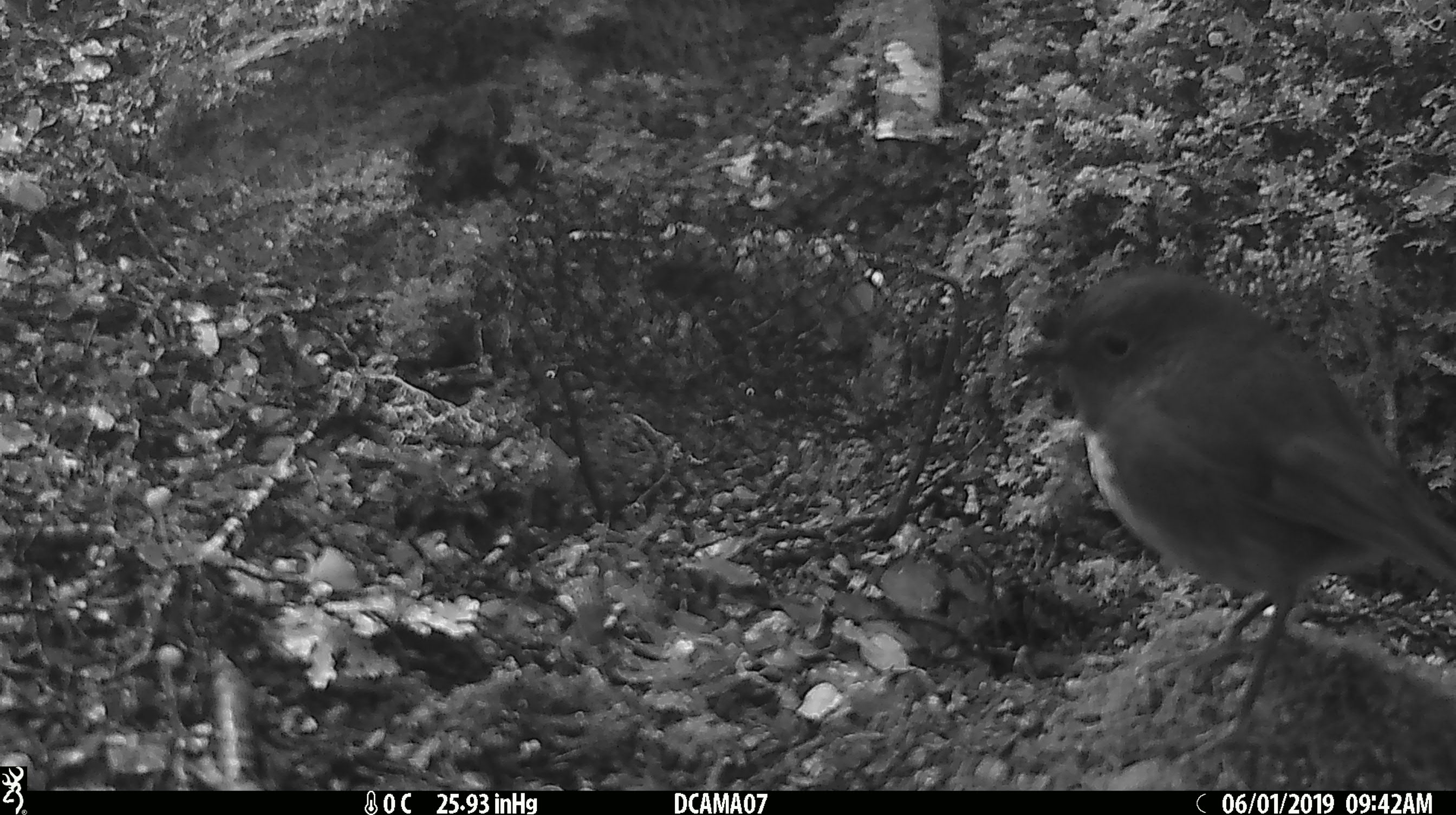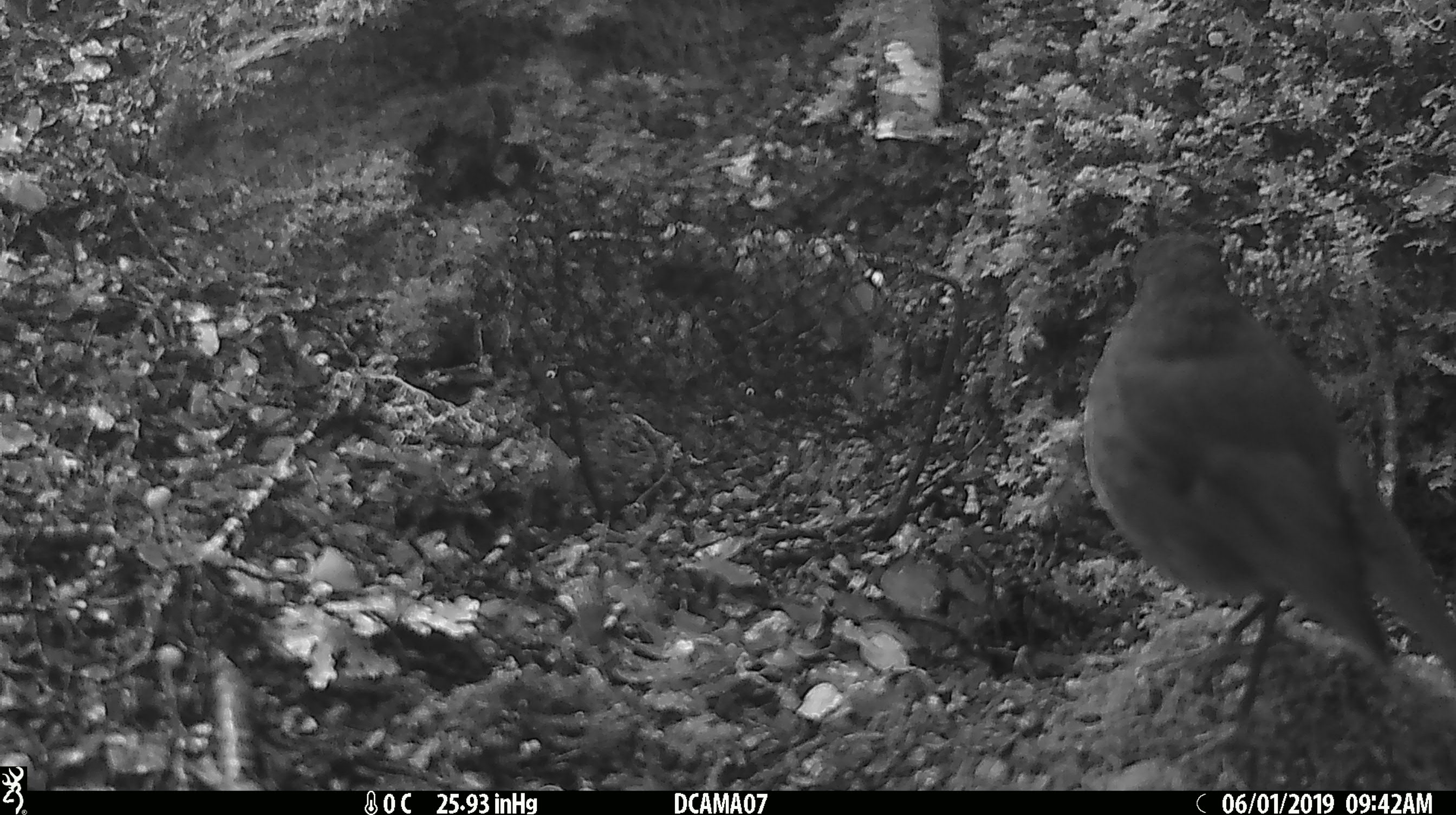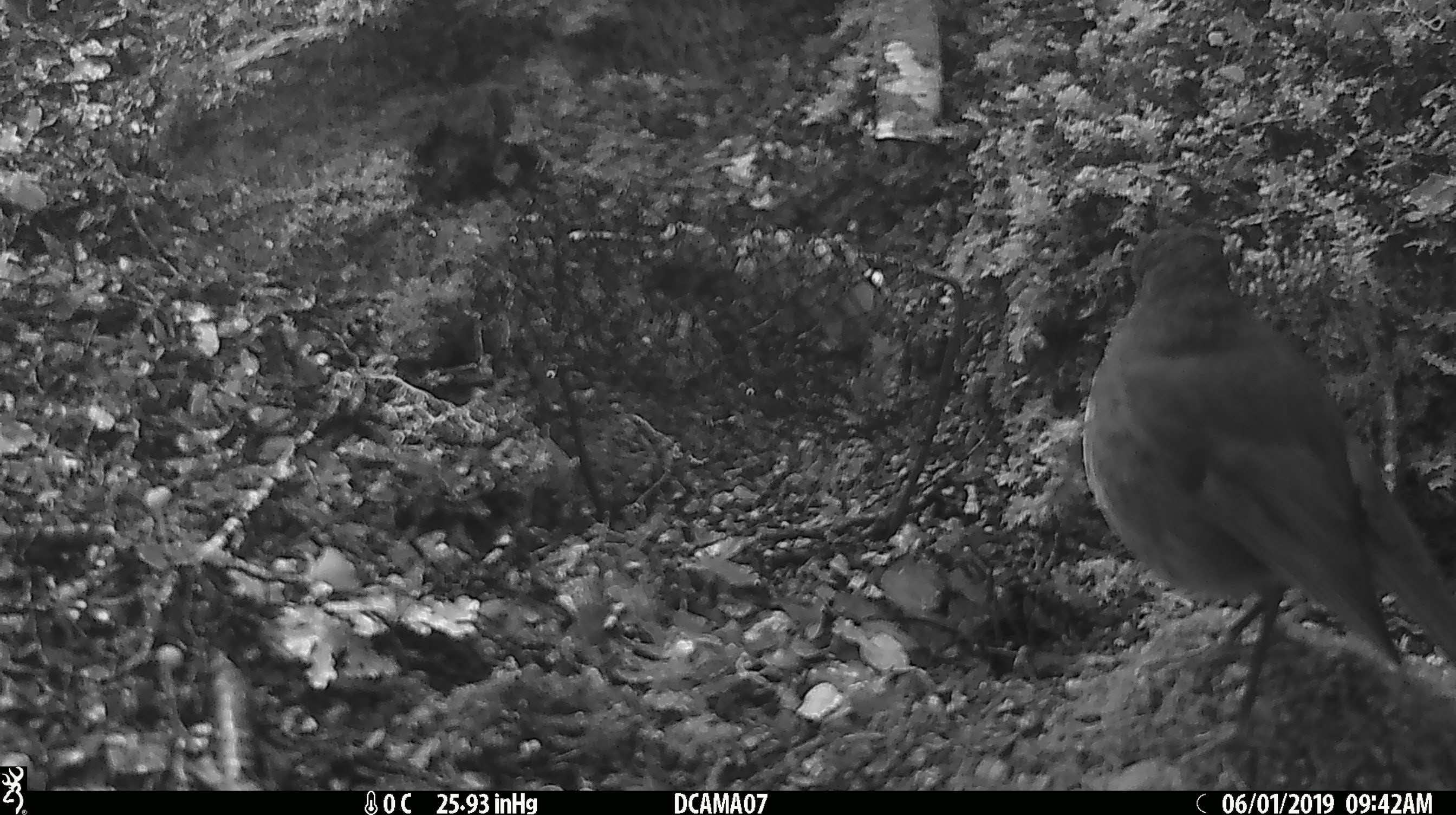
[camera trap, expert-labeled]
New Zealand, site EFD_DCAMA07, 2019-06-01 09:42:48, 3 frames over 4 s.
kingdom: Animalia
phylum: Chordata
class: Aves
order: Passeriformes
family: Petroicidae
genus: Petroica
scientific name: Petroica australis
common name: new zealand robin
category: robin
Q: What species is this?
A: Robin (new zealand robin) (Petroica australis).